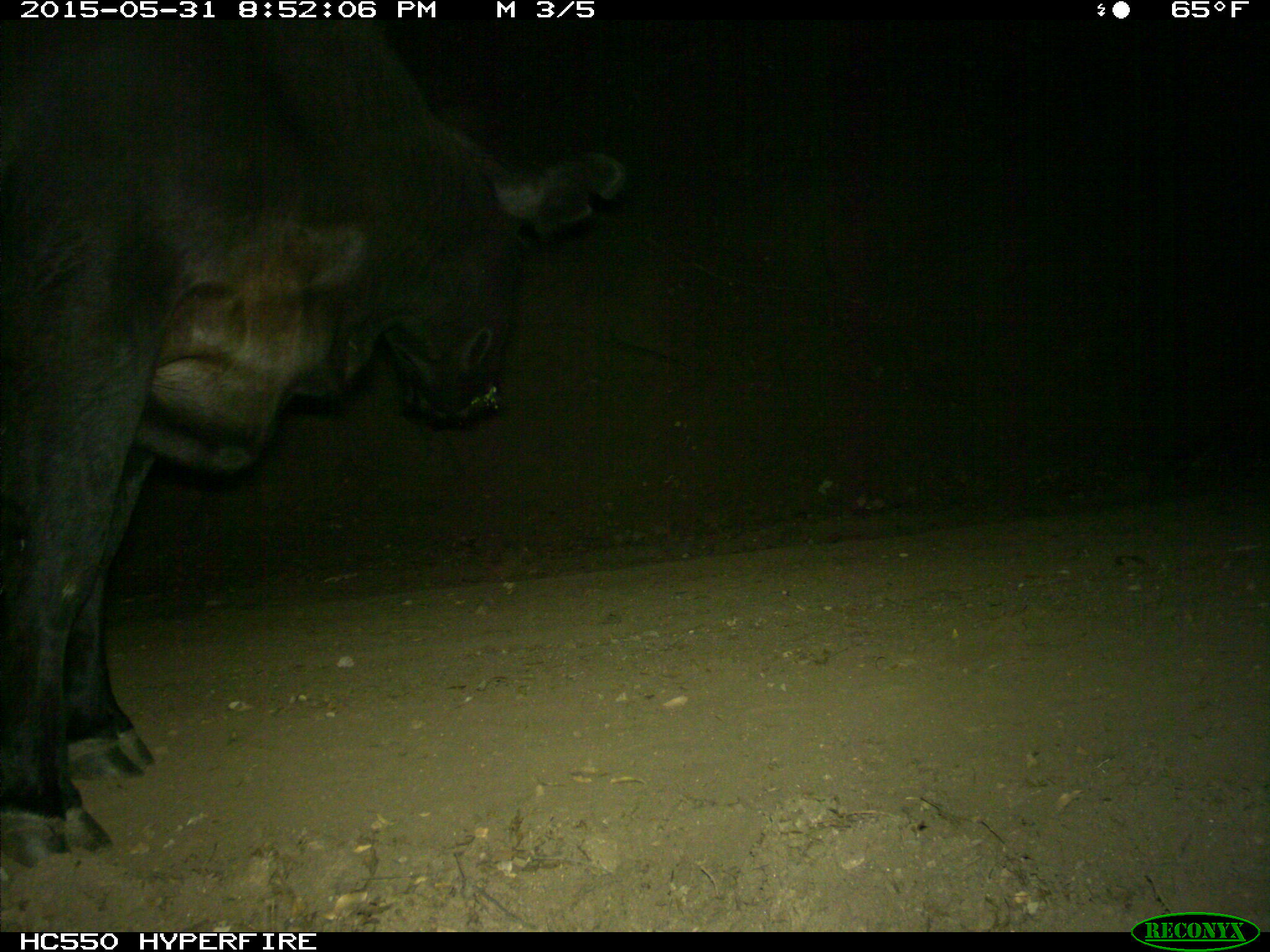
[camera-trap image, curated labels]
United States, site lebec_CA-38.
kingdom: Animalia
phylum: Chordata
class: Mammalia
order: Artiodactyla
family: Bovidae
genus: Bos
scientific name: Bos taurus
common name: domestic cow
Bos taurus (domestic cow).